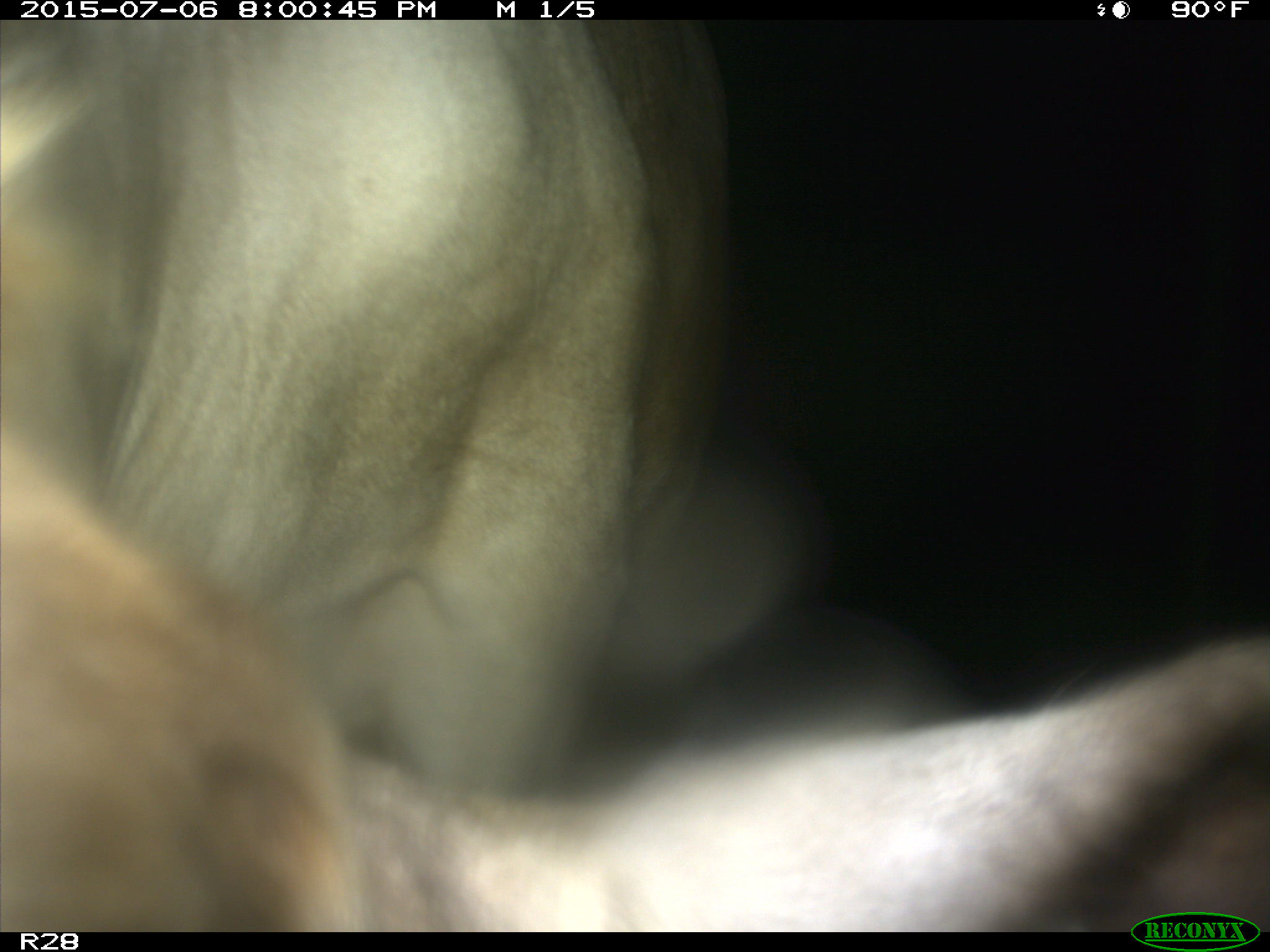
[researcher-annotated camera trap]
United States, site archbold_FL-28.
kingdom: Animalia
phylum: Chordata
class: Mammalia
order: Artiodactyla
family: Bovidae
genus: Bos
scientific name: Bos taurus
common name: domestic cow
Bos taurus (domestic cow).